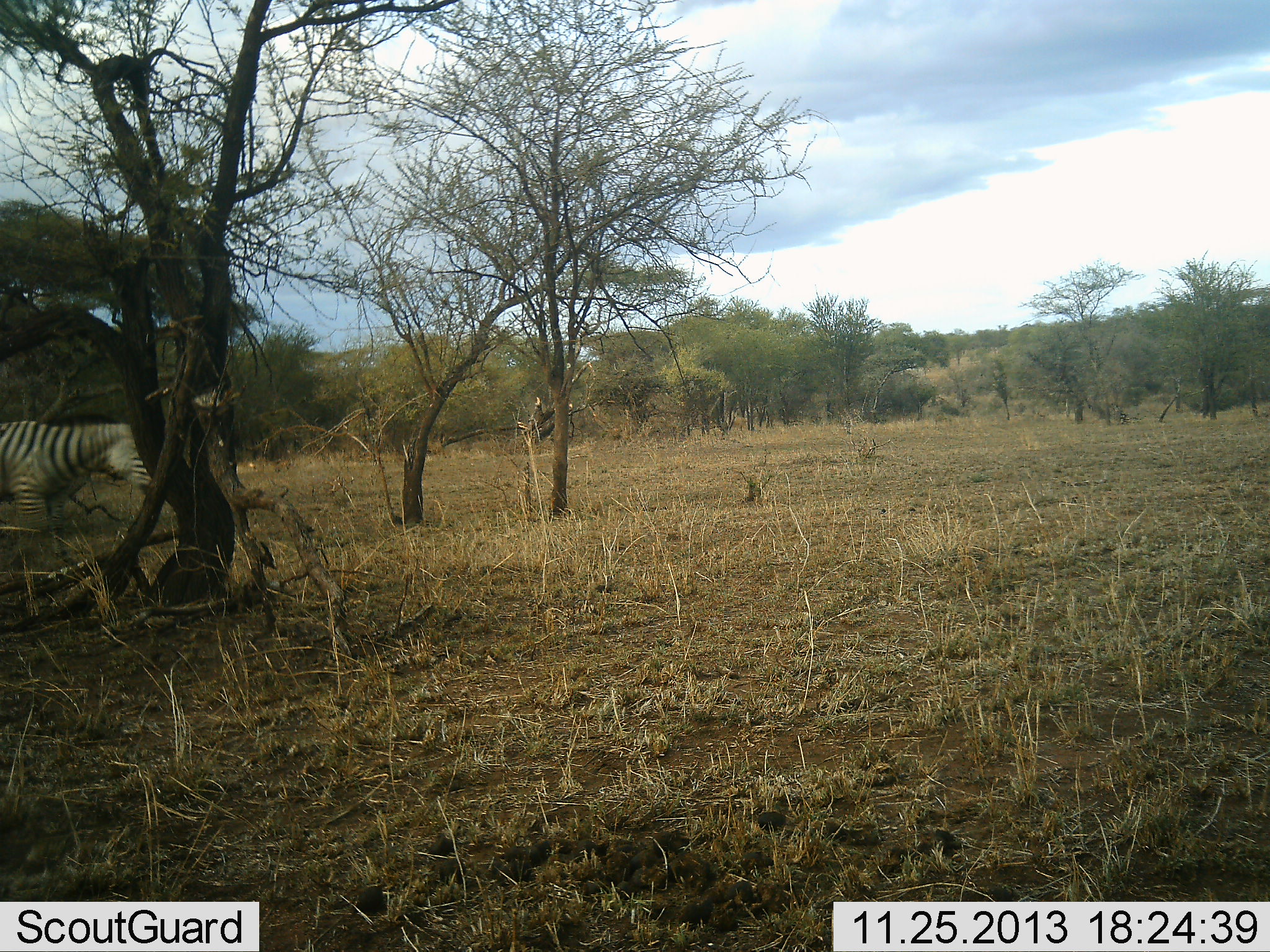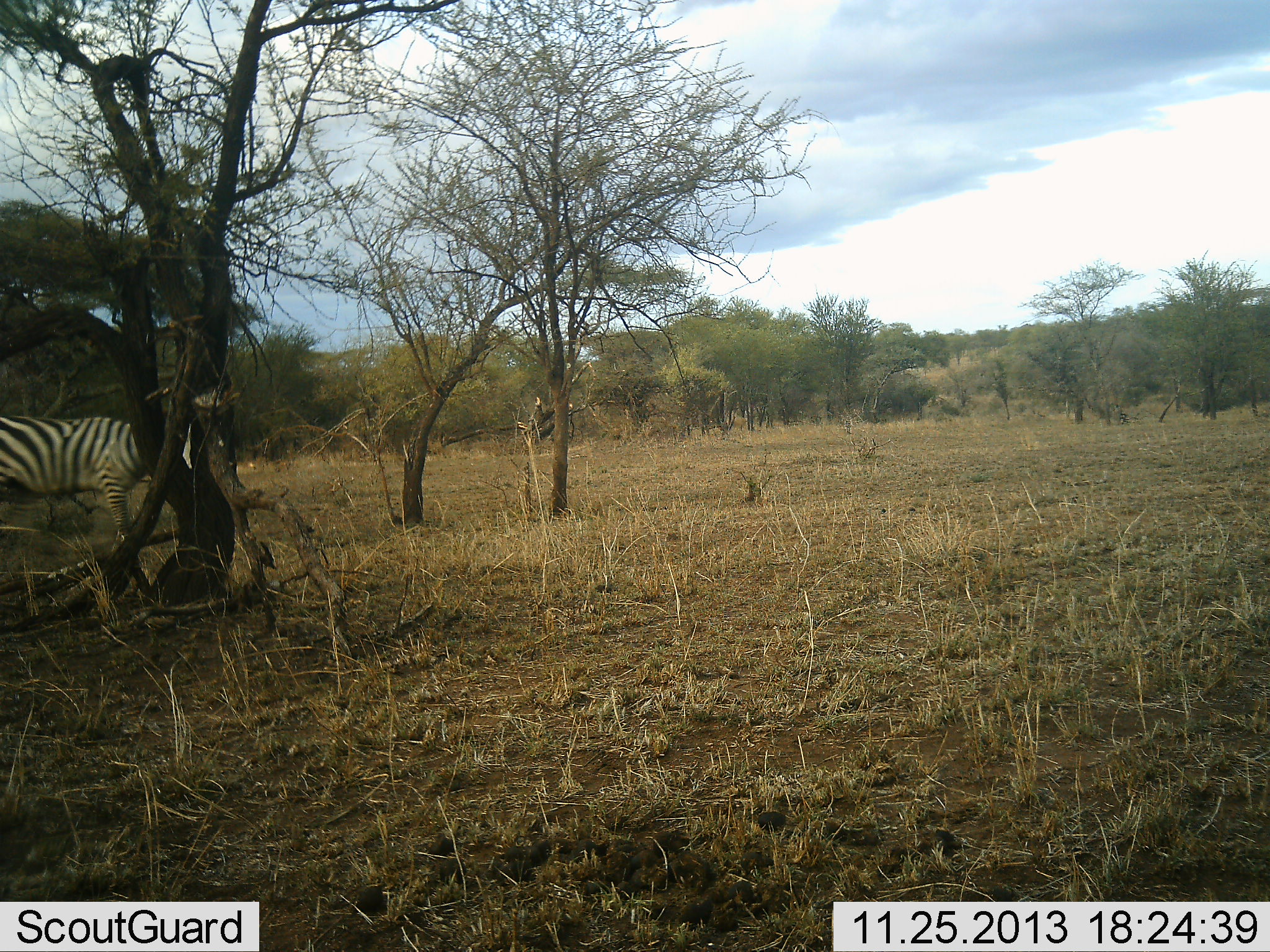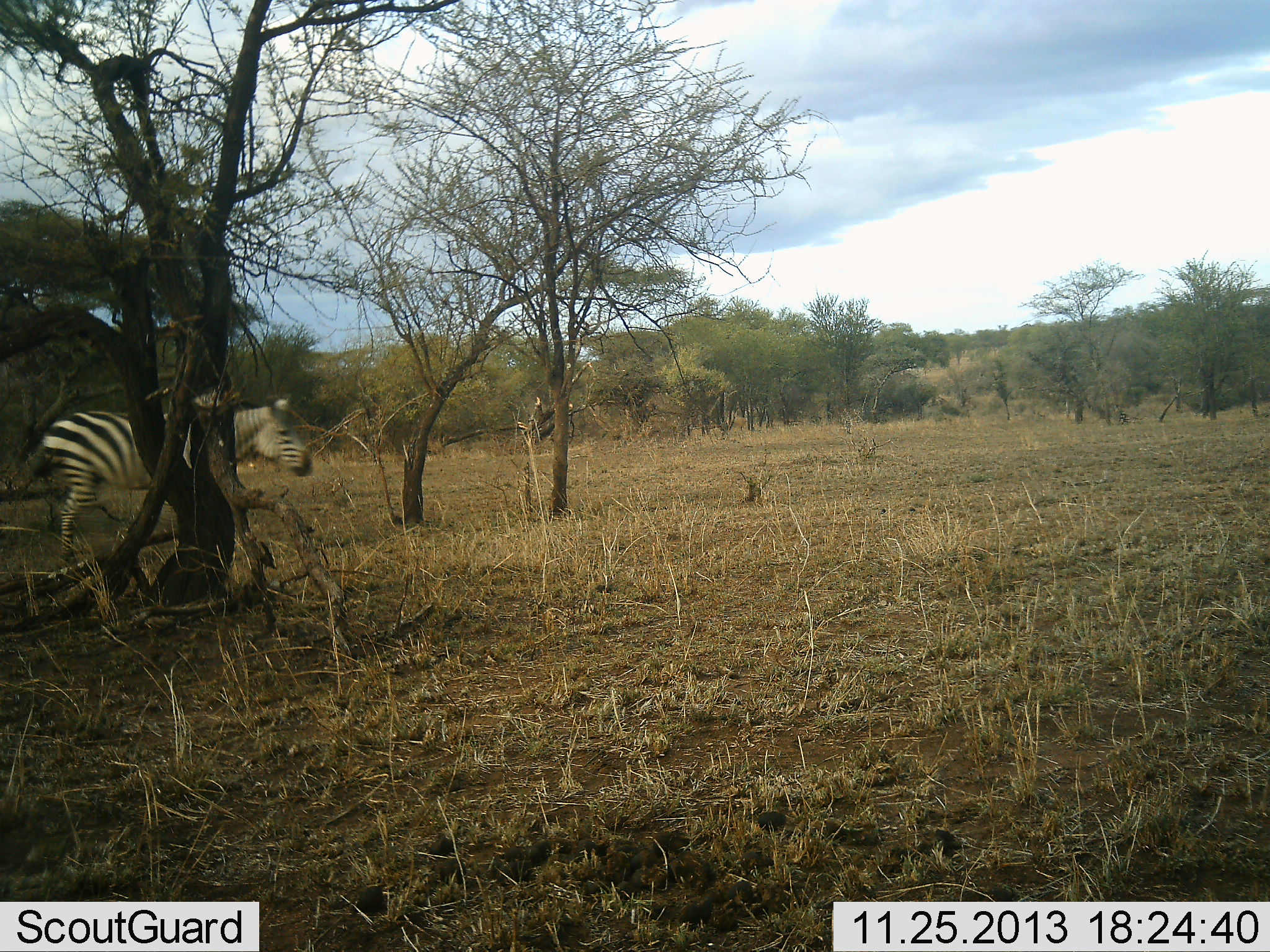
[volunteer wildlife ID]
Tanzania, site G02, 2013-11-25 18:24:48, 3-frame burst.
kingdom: Animalia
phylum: Chordata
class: Mammalia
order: Perissodactyla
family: Equidae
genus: Equus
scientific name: Equus quagga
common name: plains zebra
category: zebra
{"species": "zebra (plains zebra) (Equus quagga)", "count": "1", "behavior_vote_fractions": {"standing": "0%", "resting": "0%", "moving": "100%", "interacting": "0%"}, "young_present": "0%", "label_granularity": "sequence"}